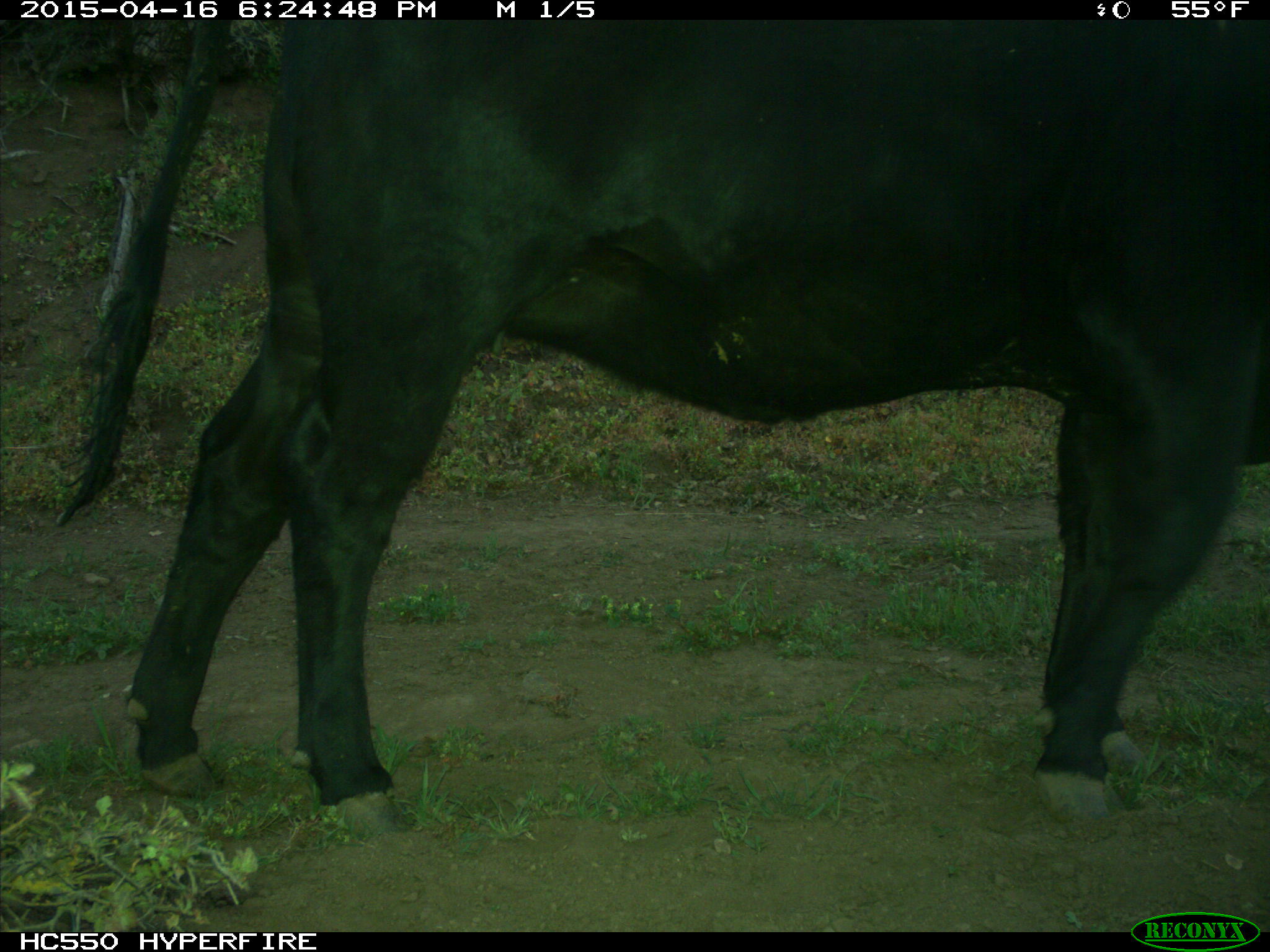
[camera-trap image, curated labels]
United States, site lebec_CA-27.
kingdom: Animalia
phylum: Chordata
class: Mammalia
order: Artiodactyla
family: Bovidae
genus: Bos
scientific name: Bos taurus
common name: domestic cow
Bos taurus (domestic cow).